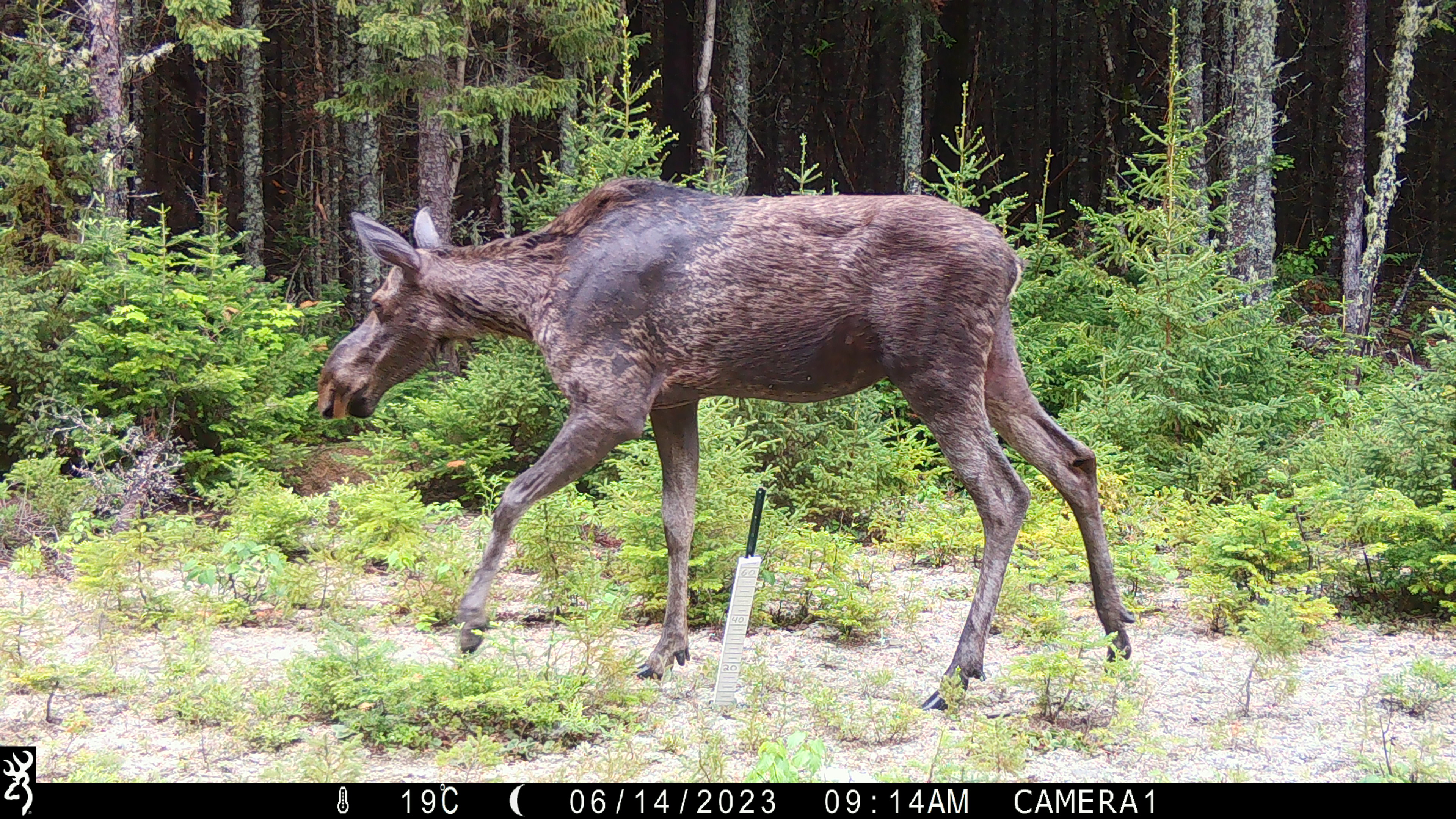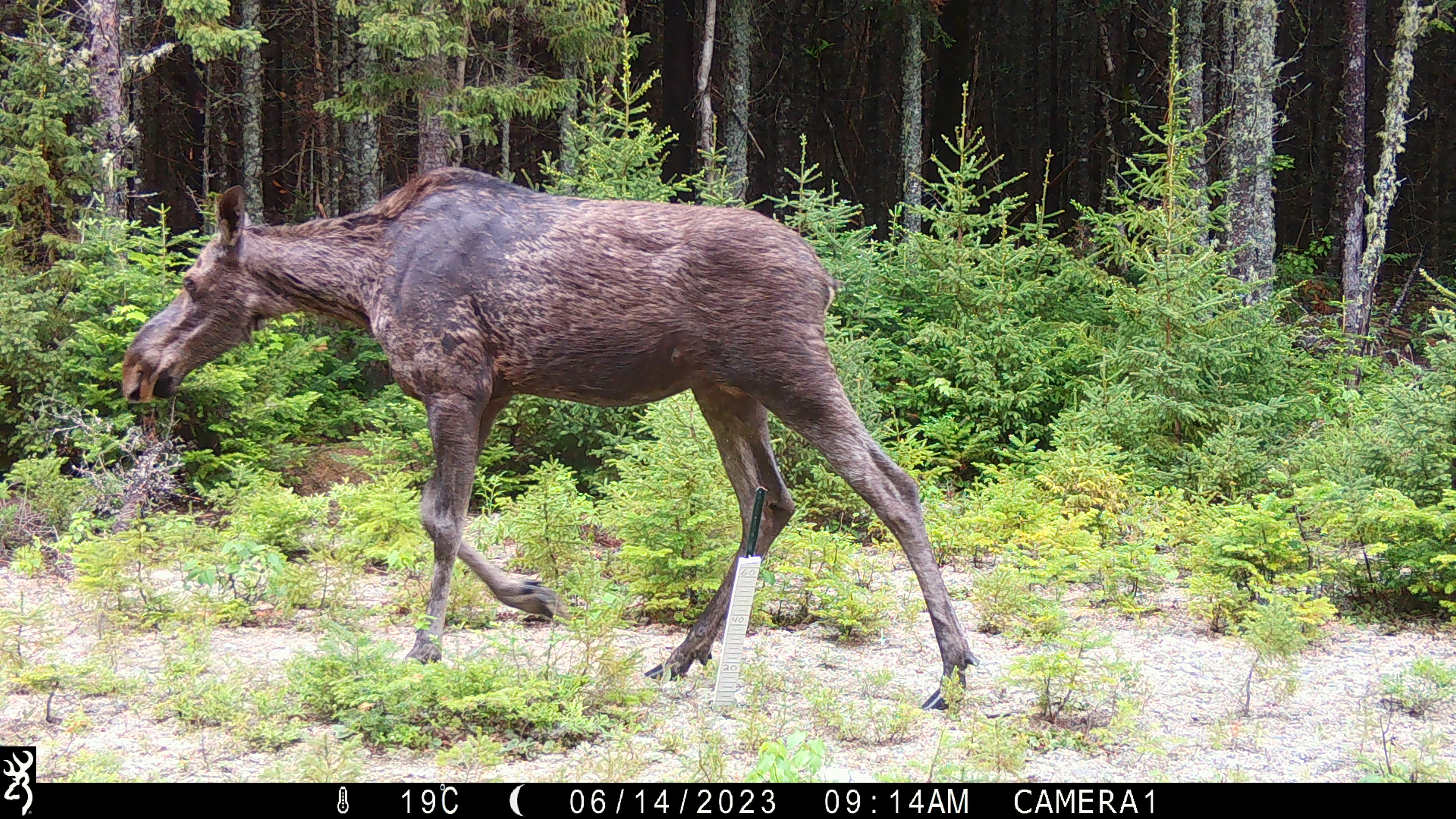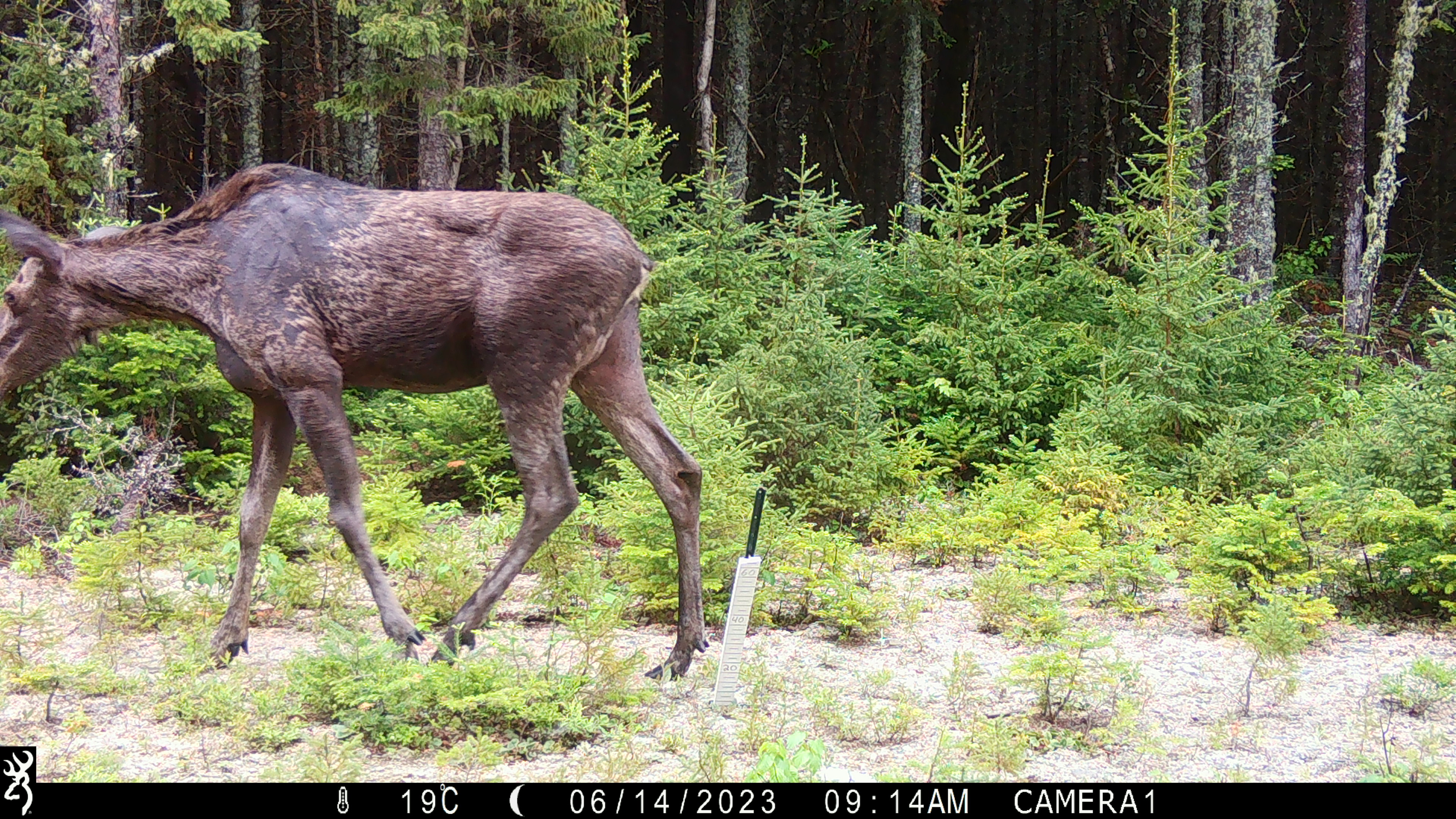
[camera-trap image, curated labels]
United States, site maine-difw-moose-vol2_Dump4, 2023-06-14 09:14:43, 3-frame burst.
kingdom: Animalia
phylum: Chordata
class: Mammalia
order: Artiodactyla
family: Cervidae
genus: Alces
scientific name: Alces alces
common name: moose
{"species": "moose (Alces alces)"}